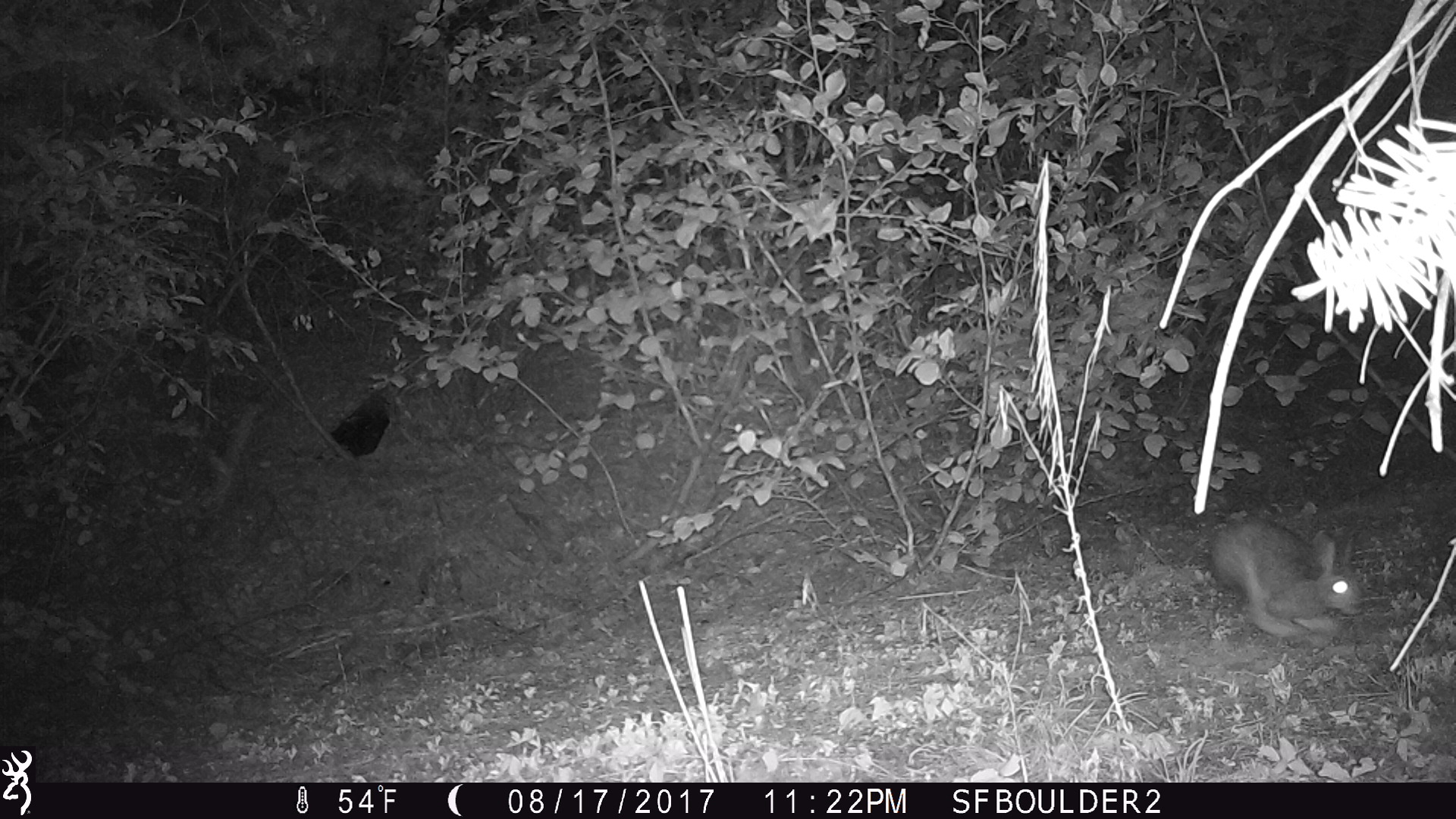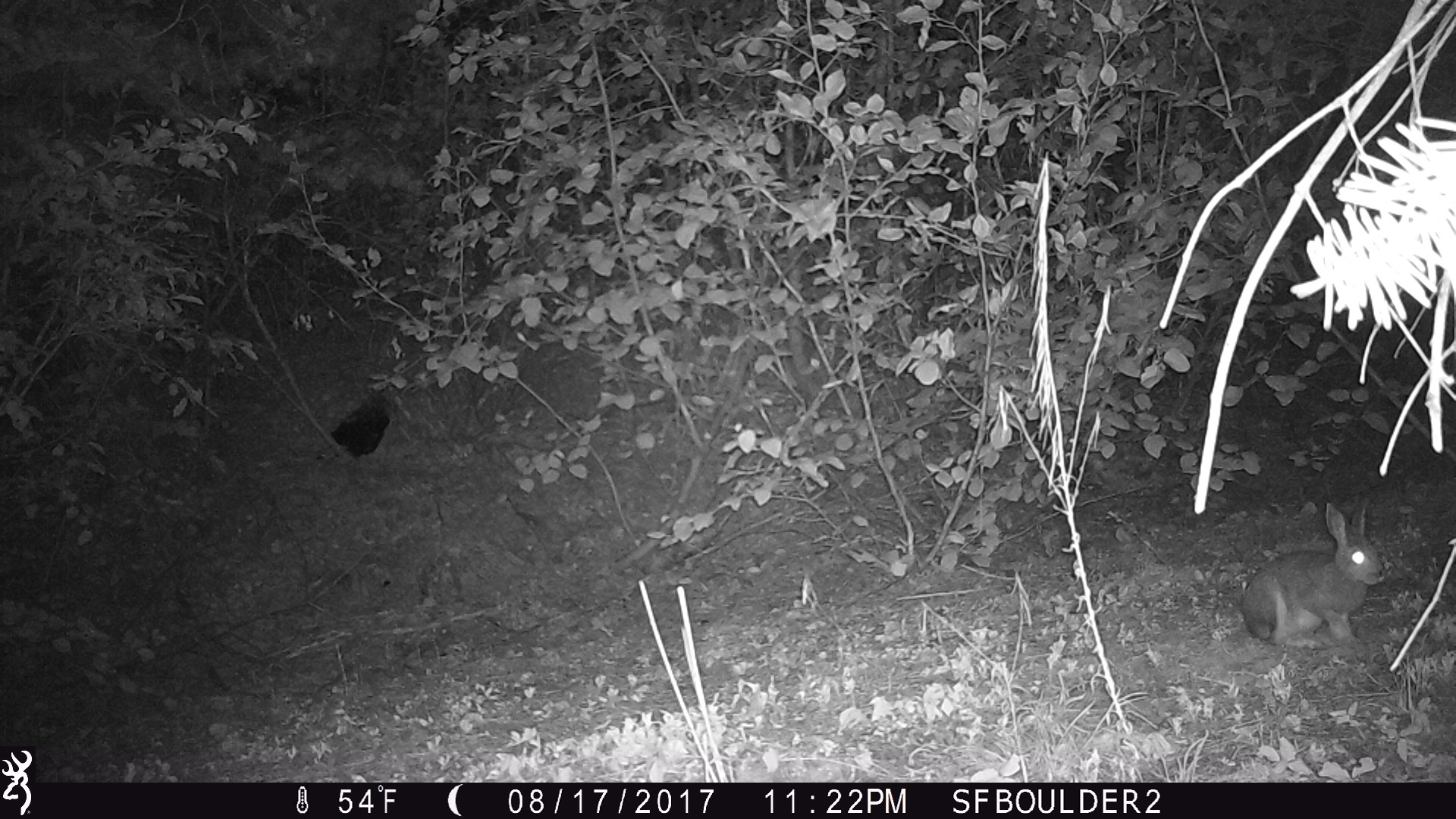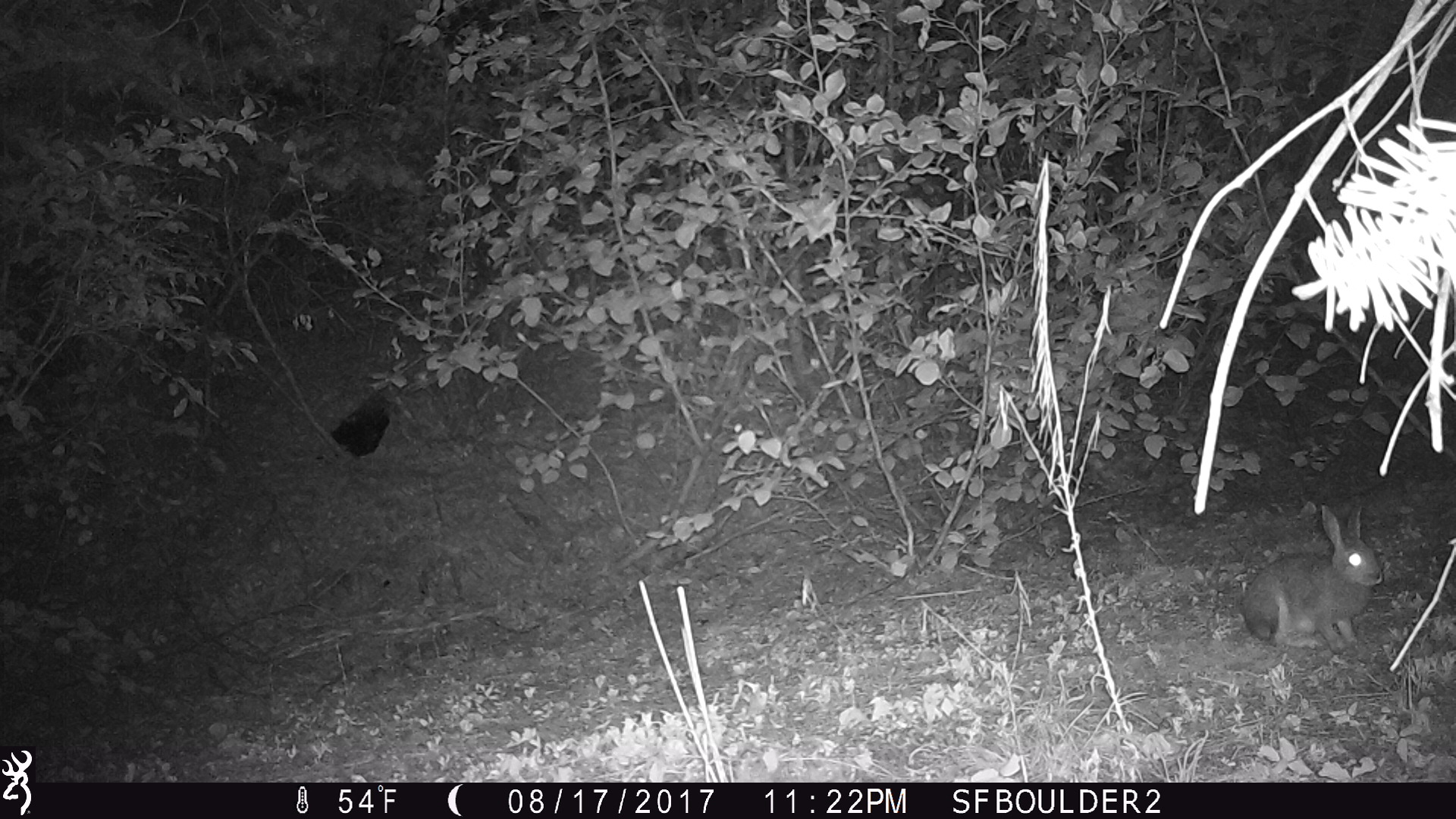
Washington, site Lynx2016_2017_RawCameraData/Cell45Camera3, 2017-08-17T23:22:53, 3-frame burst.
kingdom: Animalia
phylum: Chordata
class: Mammalia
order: Lagomorpha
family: Leporidae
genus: Lepus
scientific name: Lepus americanus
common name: snowshoe hare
Lepus americanus (snowshoe hare). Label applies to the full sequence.